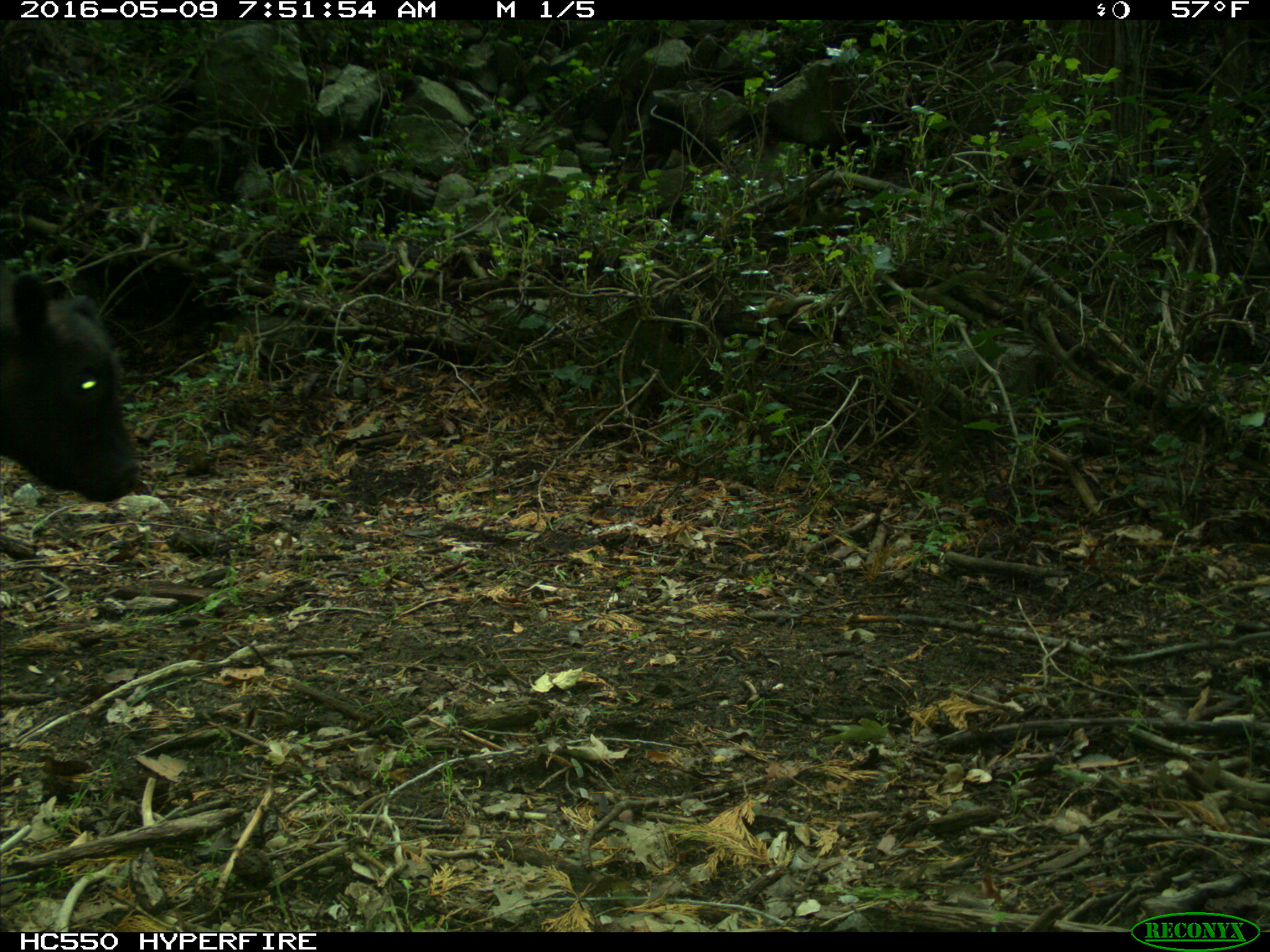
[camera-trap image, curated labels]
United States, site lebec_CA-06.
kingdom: Animalia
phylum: Chordata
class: Mammalia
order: Artiodactyla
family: Bovidae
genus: Bos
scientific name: Bos taurus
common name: domestic cow